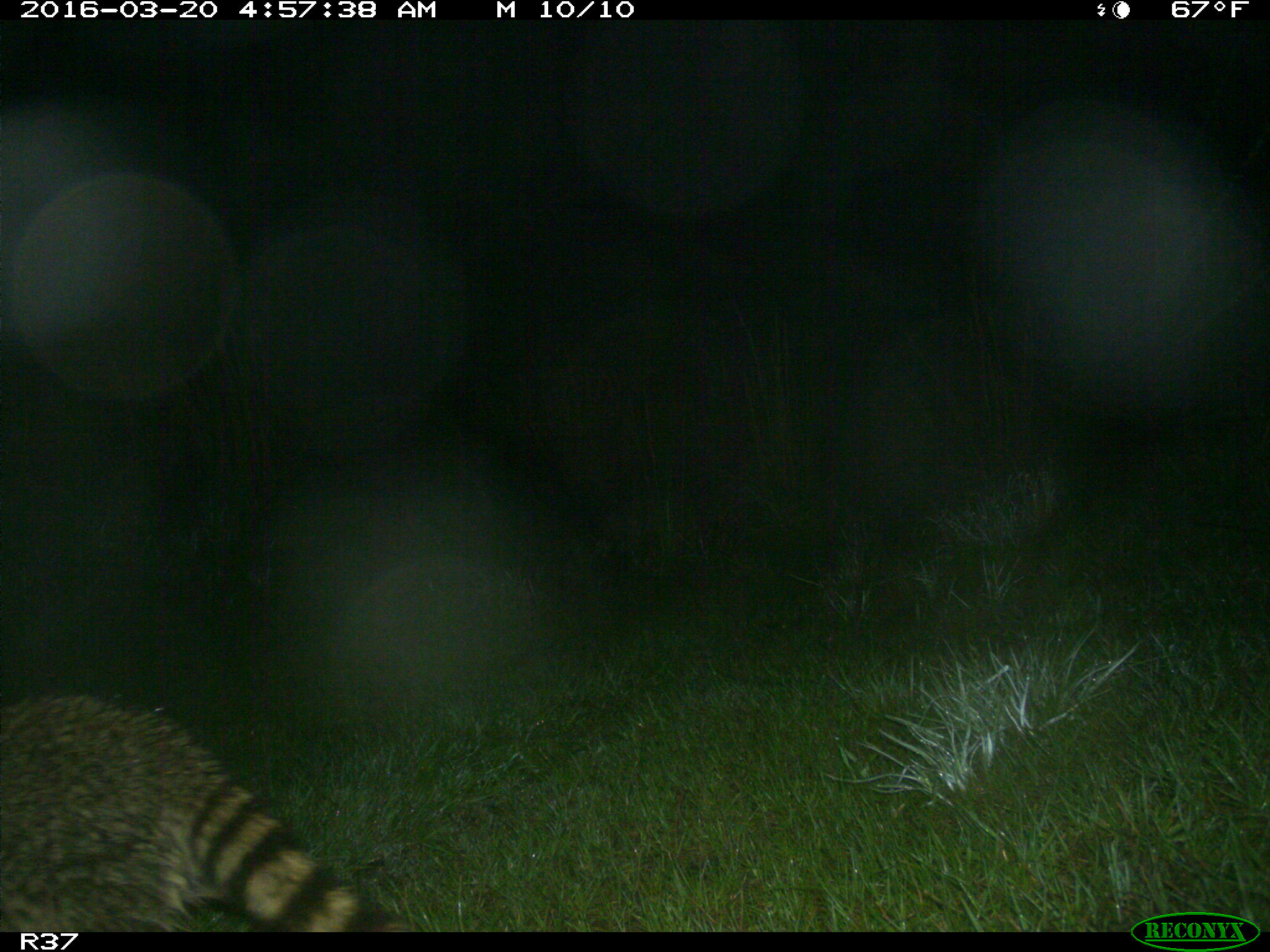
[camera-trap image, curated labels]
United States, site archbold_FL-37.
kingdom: Animalia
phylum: Chordata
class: Mammalia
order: Carnivora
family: Procyonidae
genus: Procyon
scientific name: Procyon lotor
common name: common raccoon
Procyon lotor (common raccoon).